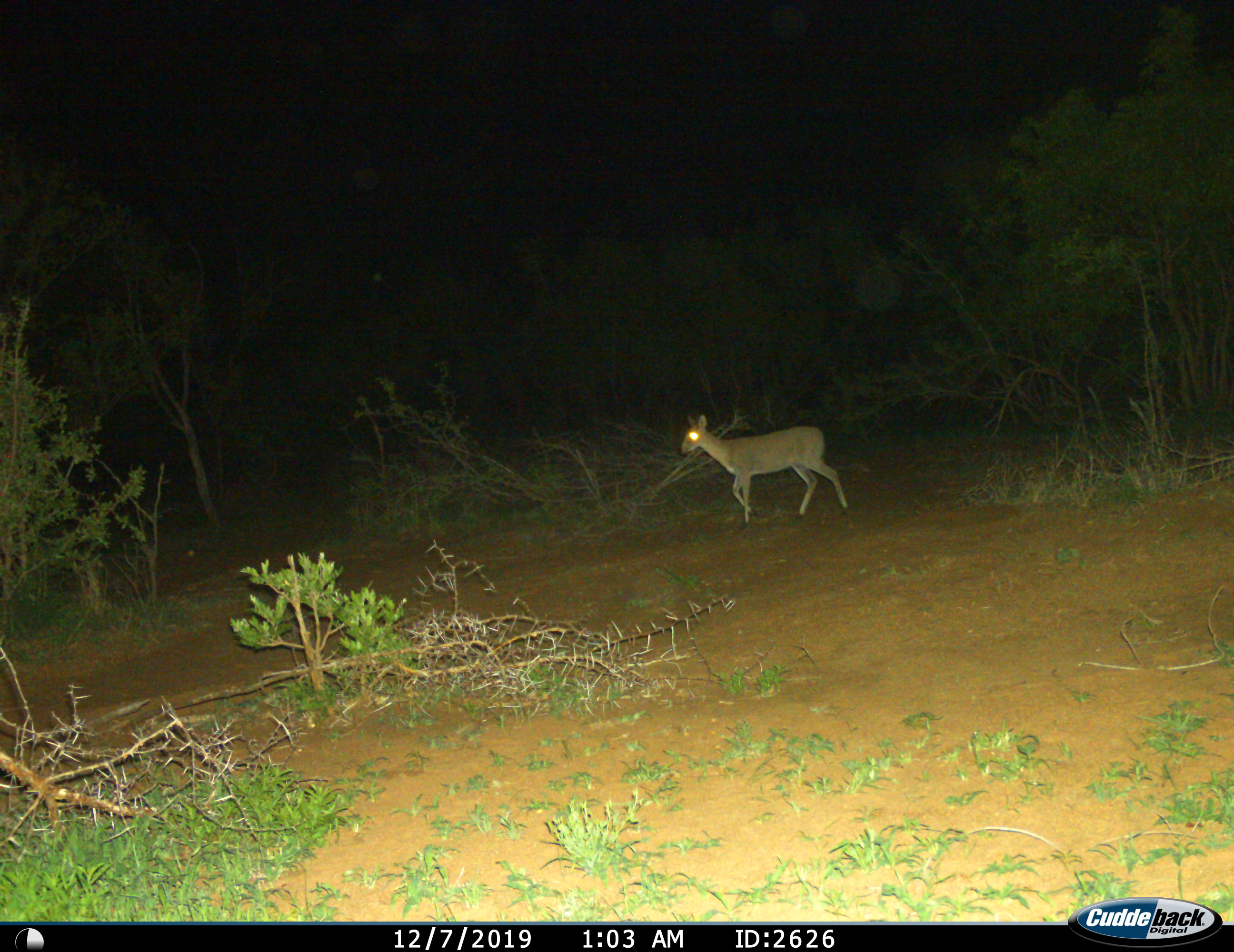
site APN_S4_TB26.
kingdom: Animalia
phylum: Chordata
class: Mammalia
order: Artiodactyla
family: Bovidae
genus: Sylvicapra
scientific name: Sylvicapra grimmia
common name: common duiker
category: duikercommongrey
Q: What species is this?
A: Duikercommongrey (common duiker) (Sylvicapra grimmia).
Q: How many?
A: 1.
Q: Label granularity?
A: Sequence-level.